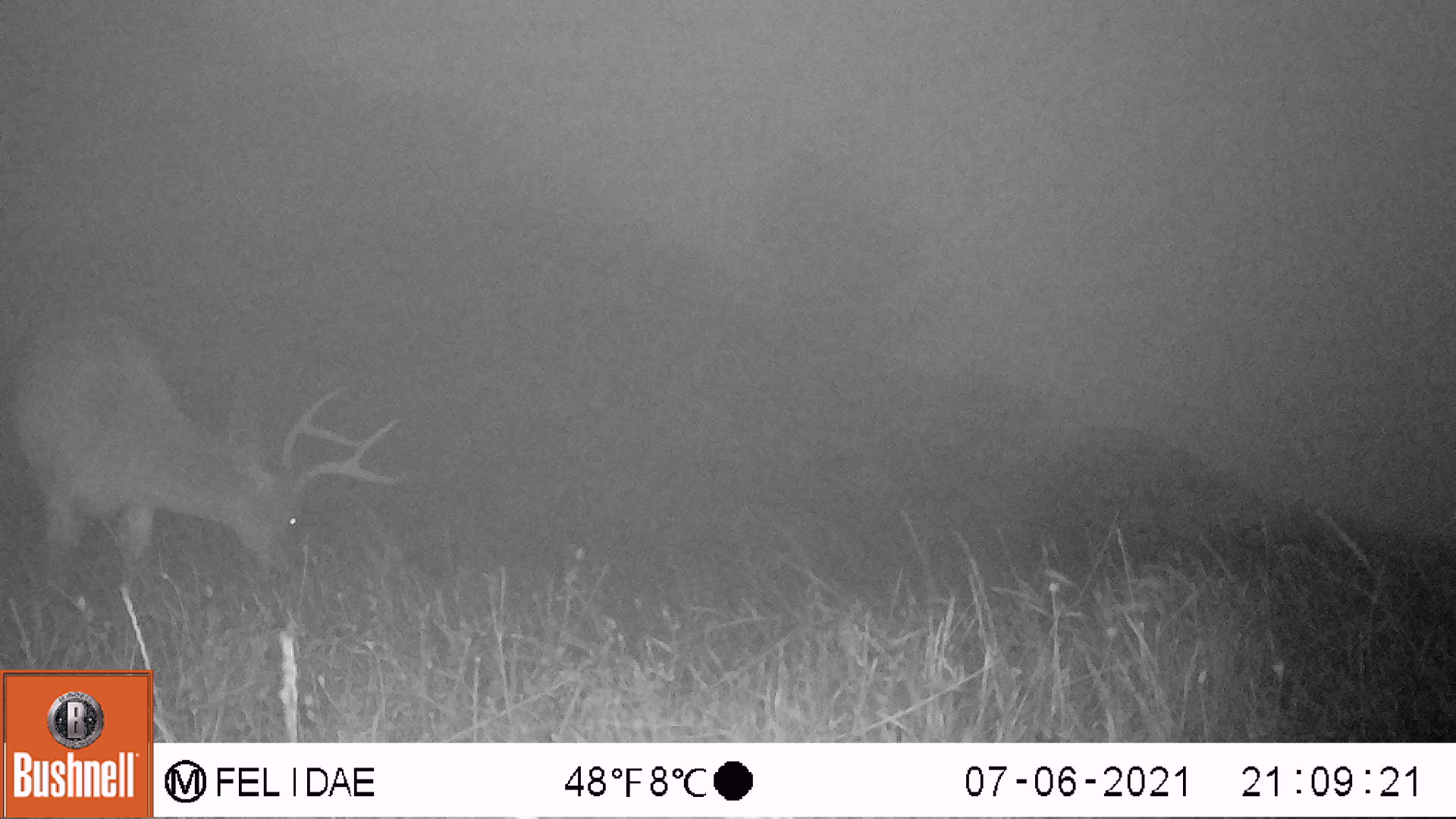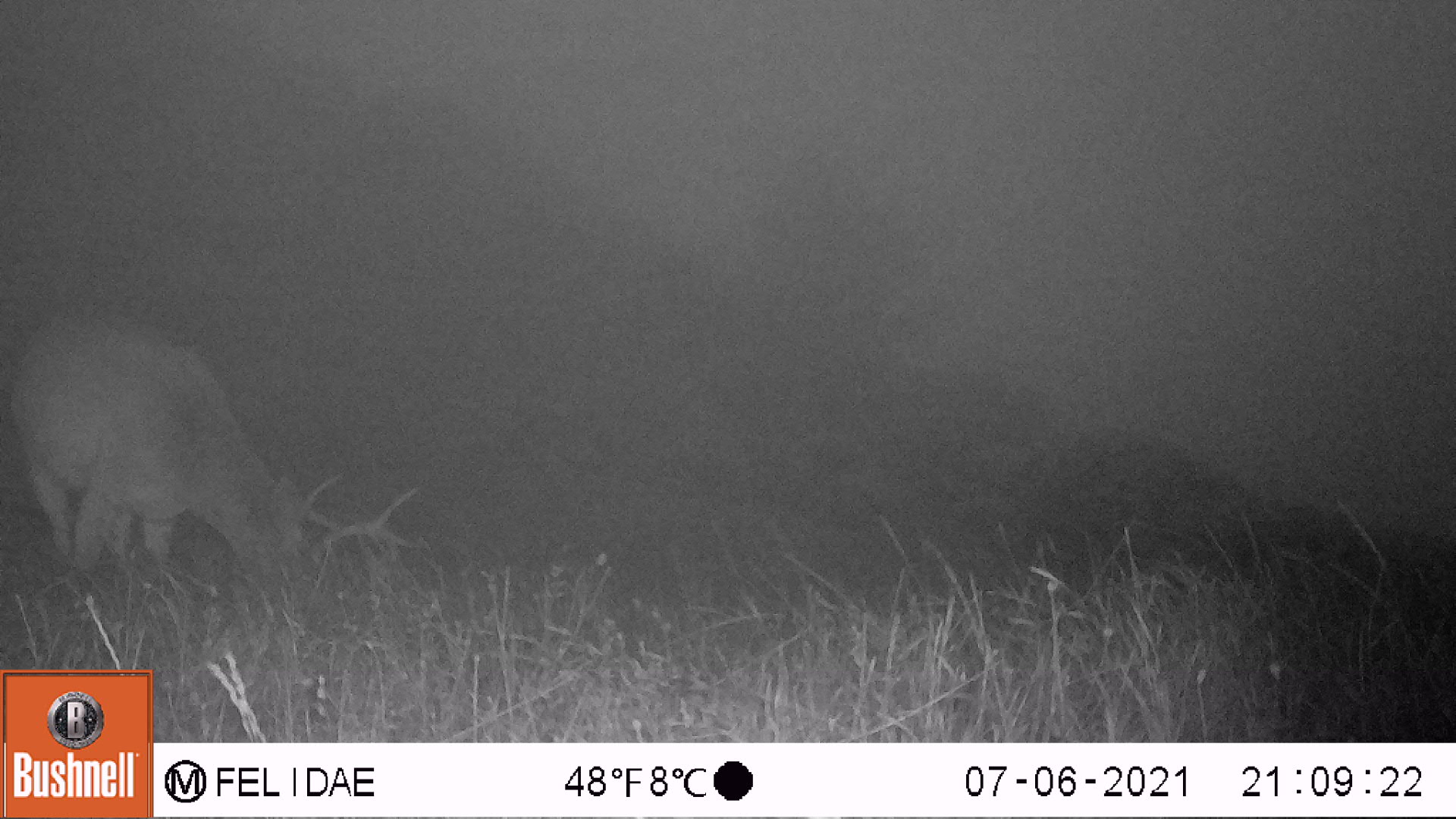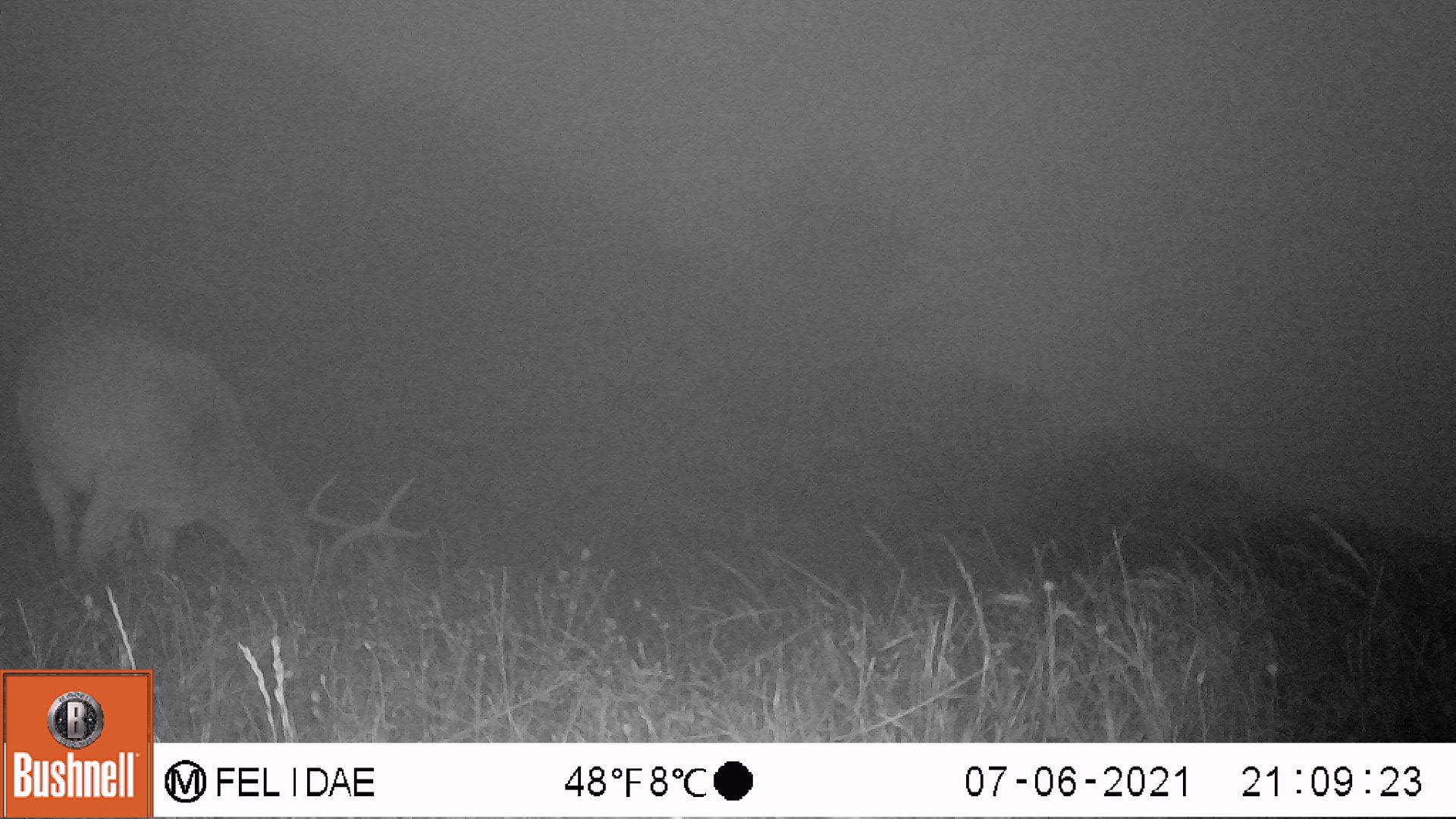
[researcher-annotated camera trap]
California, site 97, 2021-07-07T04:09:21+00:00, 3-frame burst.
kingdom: Animalia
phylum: Chordata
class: Mammalia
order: Artiodactyla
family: Cervidae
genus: Odocoileus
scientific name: Odocoileus hemionus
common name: mule deer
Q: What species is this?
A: Mule deer (Odocoileus hemionus).